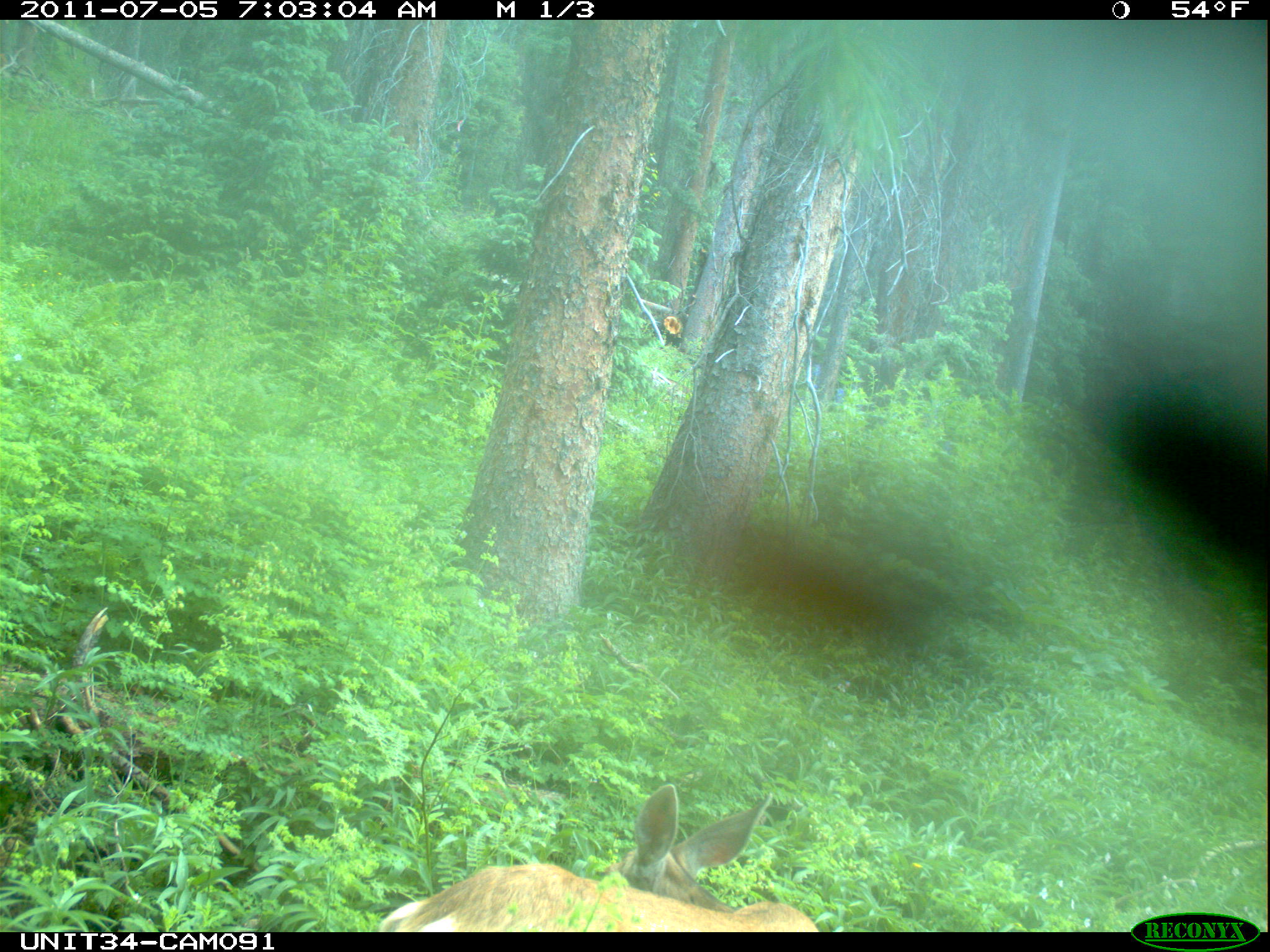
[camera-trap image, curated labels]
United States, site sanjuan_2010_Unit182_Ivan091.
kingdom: Animalia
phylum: Chordata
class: Mammalia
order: Artiodactyla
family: Cervidae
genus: Odocoileus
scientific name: Odocoileus hemionus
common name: mule deer